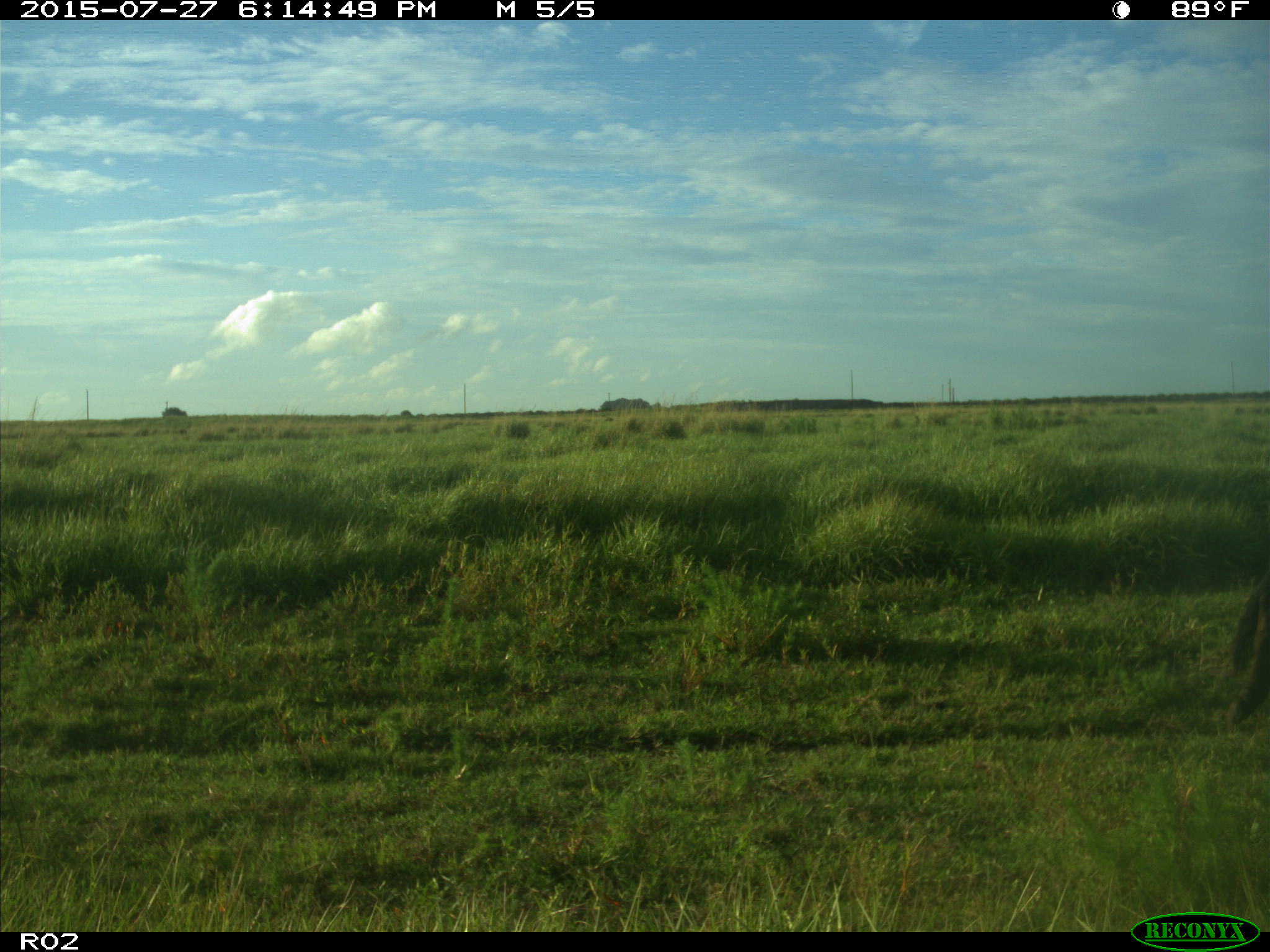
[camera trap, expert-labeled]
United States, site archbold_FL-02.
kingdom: Animalia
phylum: Chordata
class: Mammalia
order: Artiodactyla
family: Bovidae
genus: Bos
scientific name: Bos taurus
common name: domestic cow